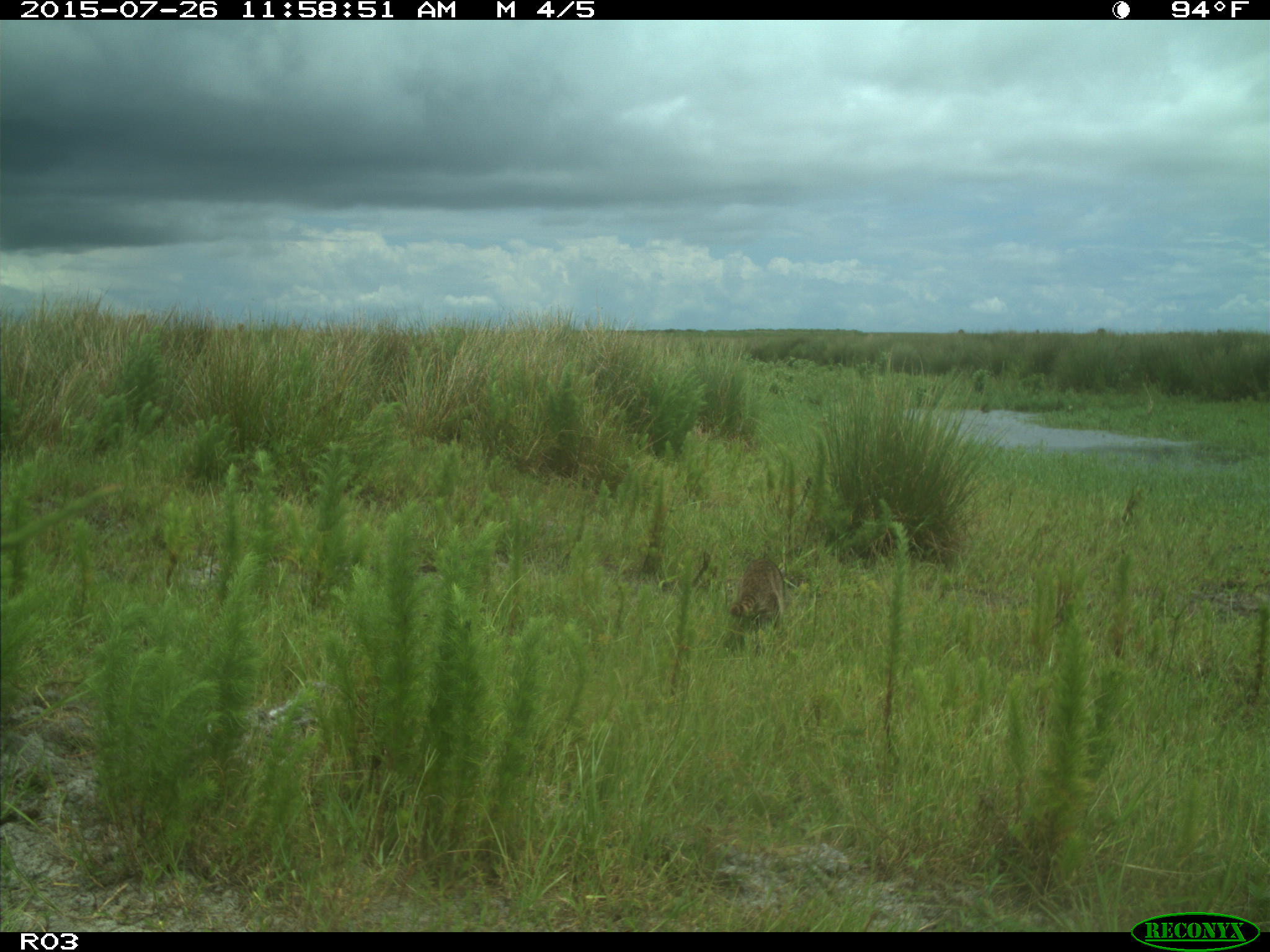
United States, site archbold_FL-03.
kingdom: Animalia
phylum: Chordata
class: Mammalia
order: Carnivora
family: Procyonidae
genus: Procyon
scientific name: Procyon lotor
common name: common raccoon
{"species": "Procyon lotor (common raccoon)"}